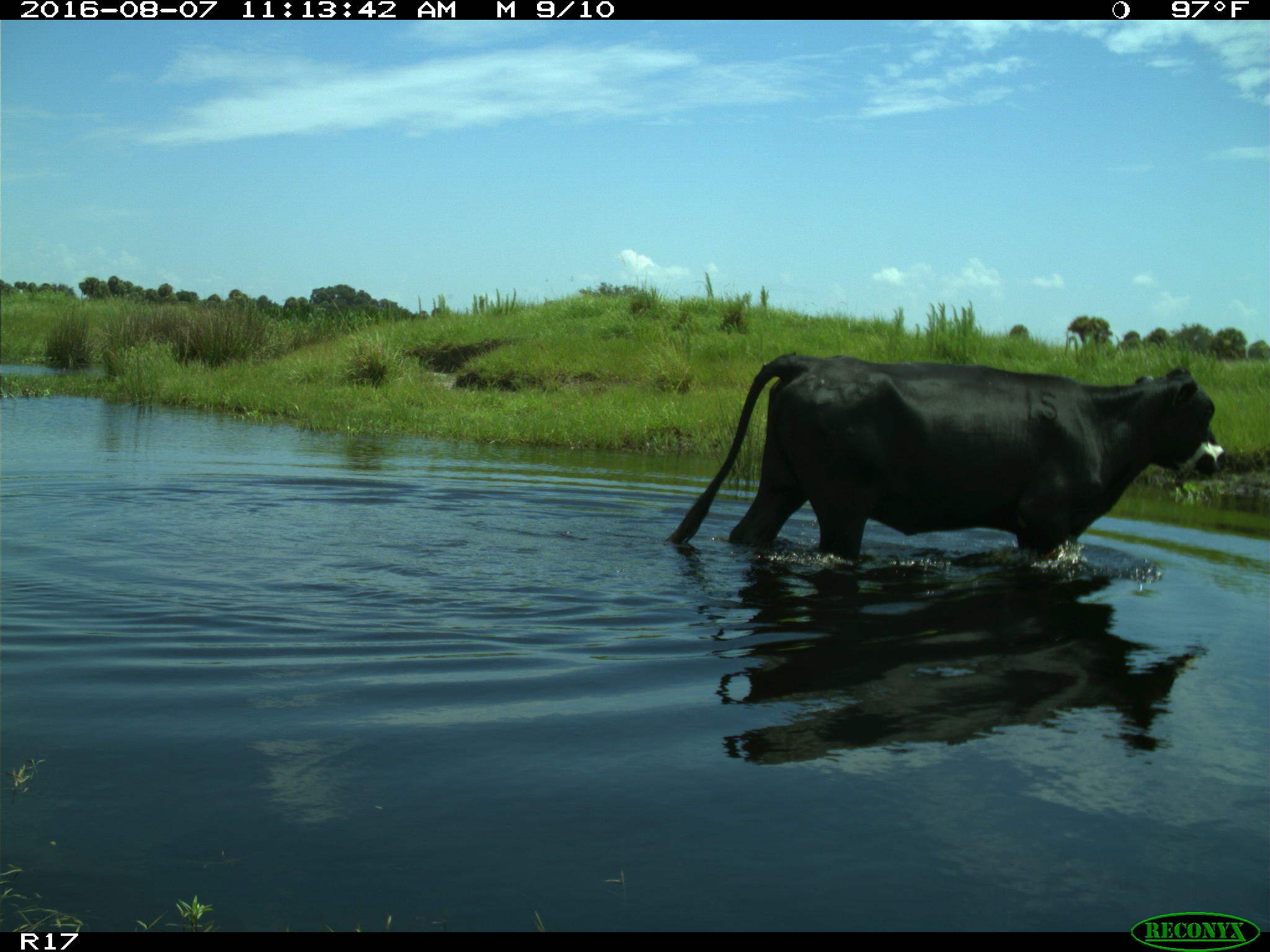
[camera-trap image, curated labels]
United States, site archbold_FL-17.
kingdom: Animalia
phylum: Chordata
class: Mammalia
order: Artiodactyla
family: Bovidae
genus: Bos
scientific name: Bos taurus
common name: domestic cow